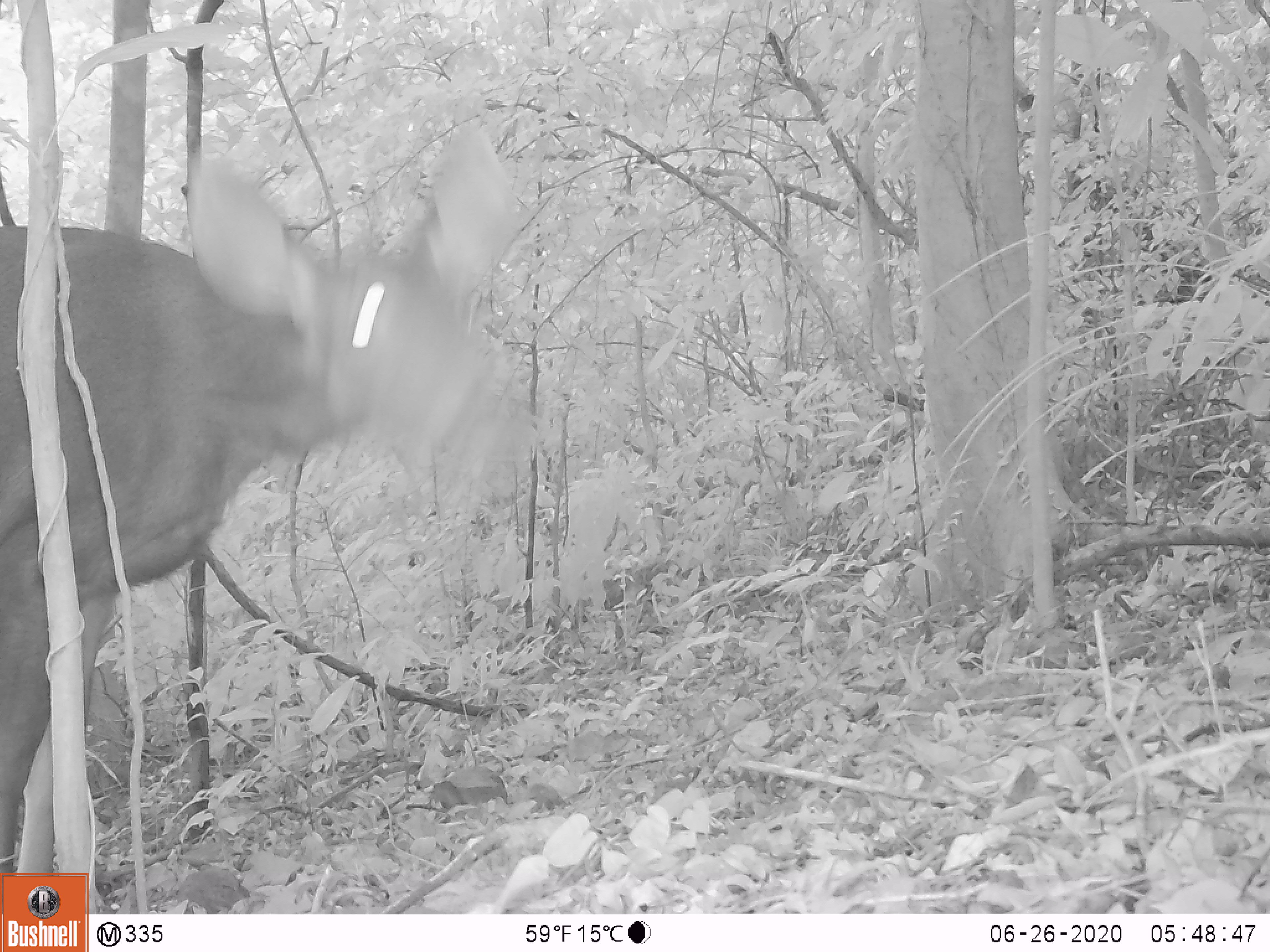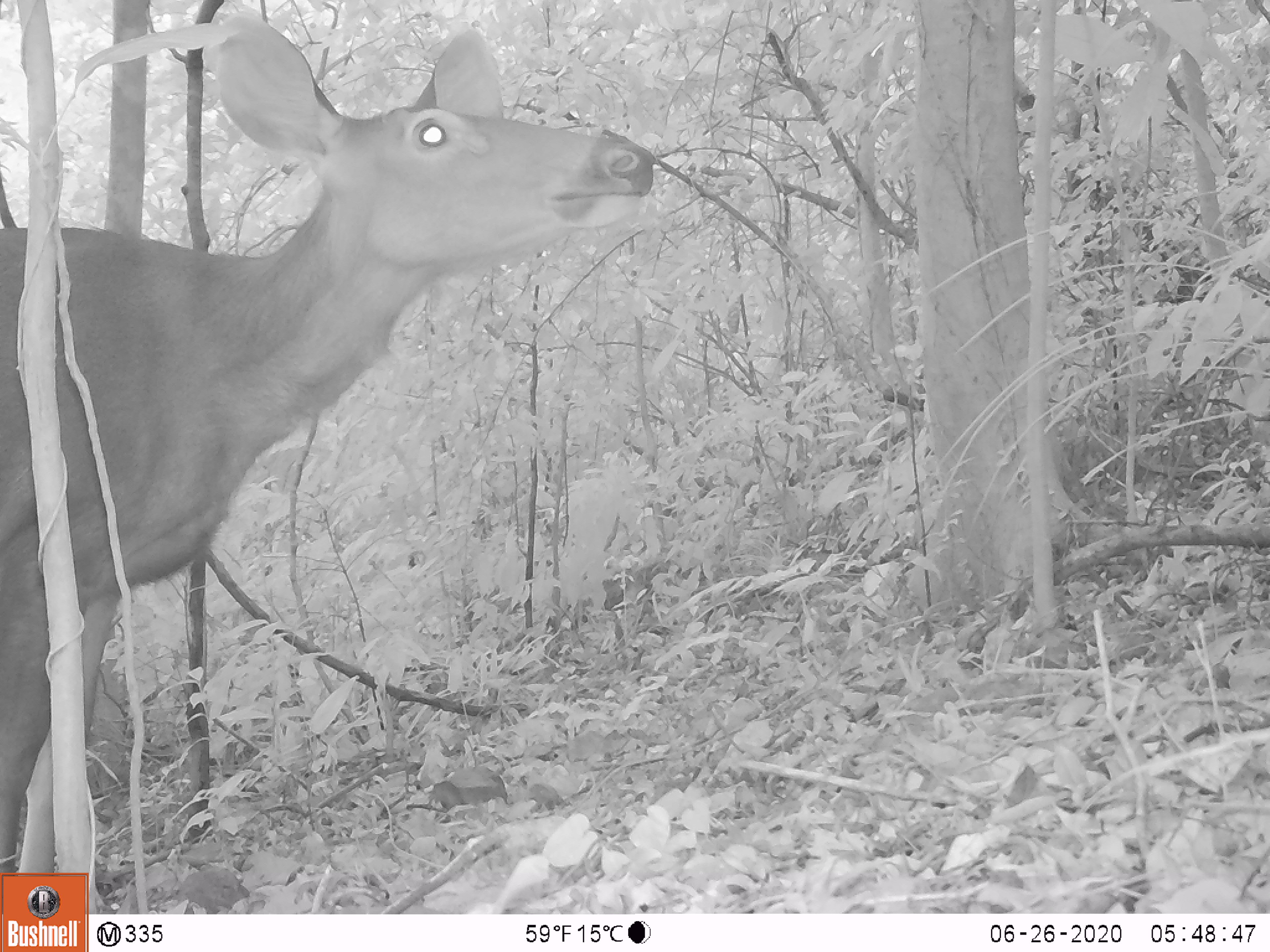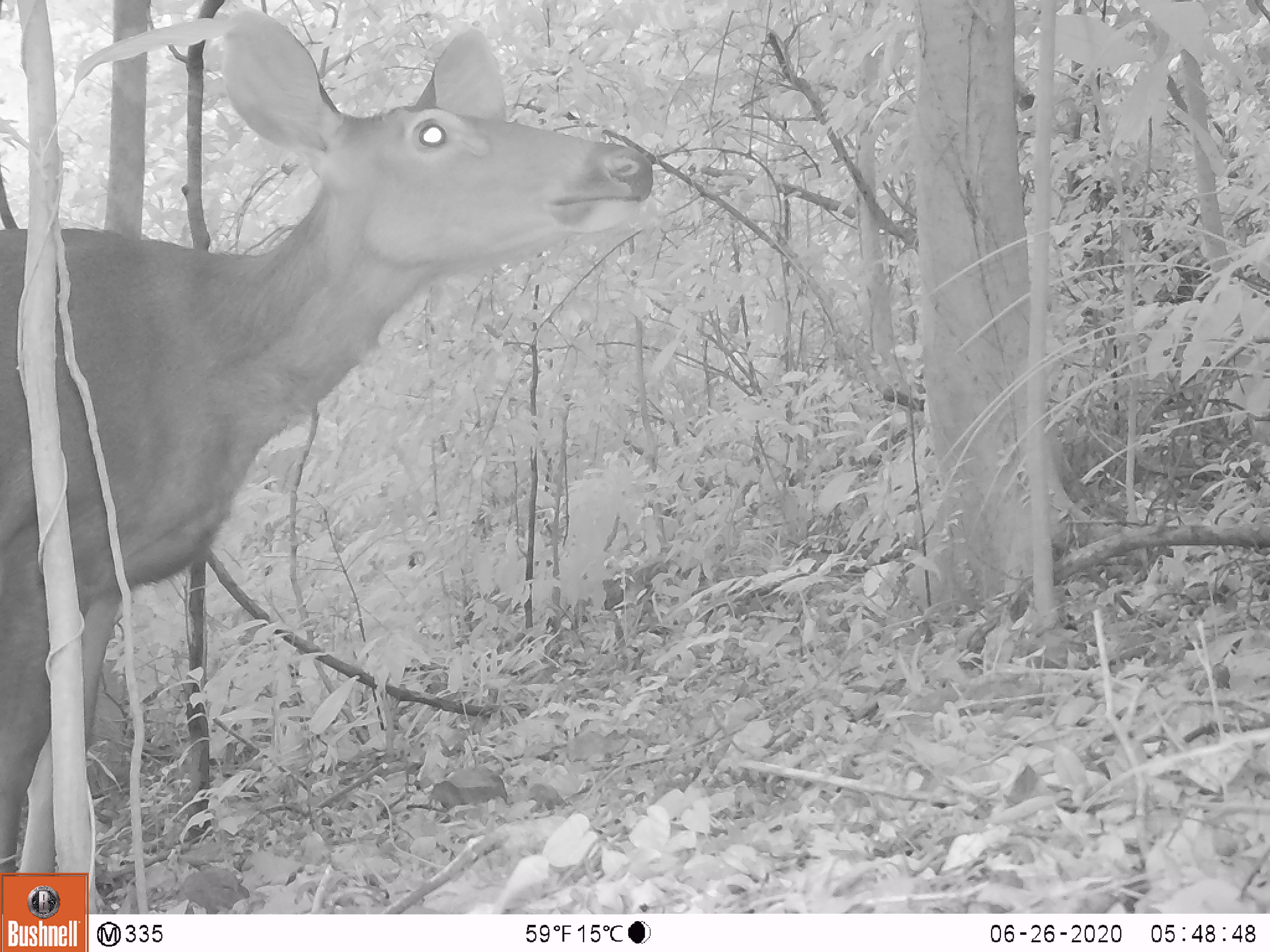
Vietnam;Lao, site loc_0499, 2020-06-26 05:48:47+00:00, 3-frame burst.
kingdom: Animalia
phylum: Chordata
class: Mammalia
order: Artiodactyla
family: Cervidae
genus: Rusa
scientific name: Rusa unicolor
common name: sambar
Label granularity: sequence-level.